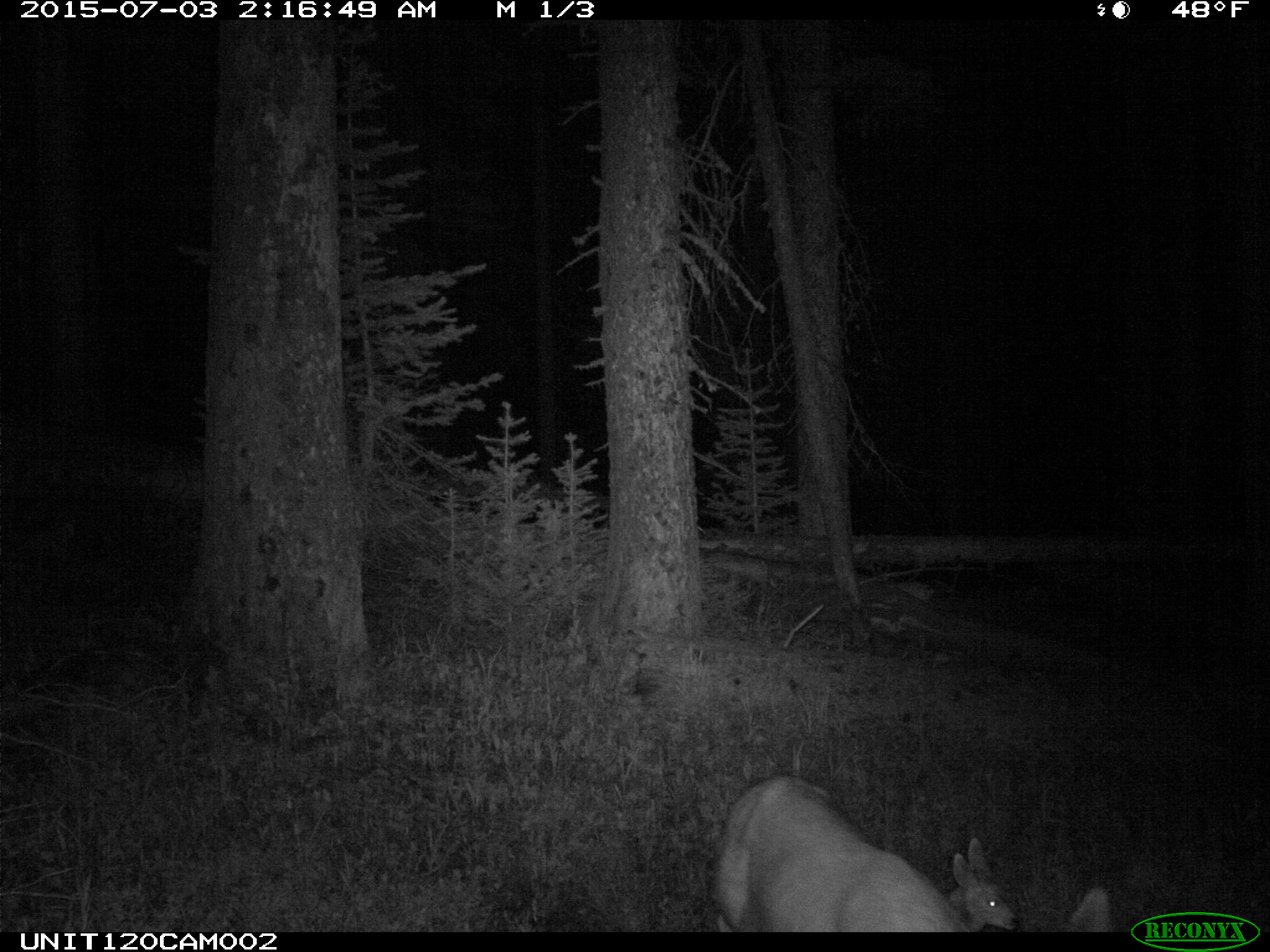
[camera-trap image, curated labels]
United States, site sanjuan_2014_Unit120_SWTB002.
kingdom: Animalia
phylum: Chordata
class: Mammalia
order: Artiodactyla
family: Cervidae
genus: Odocoileus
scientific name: Odocoileus hemionus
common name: mule deer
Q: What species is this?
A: Odocoileus hemionus (mule deer).